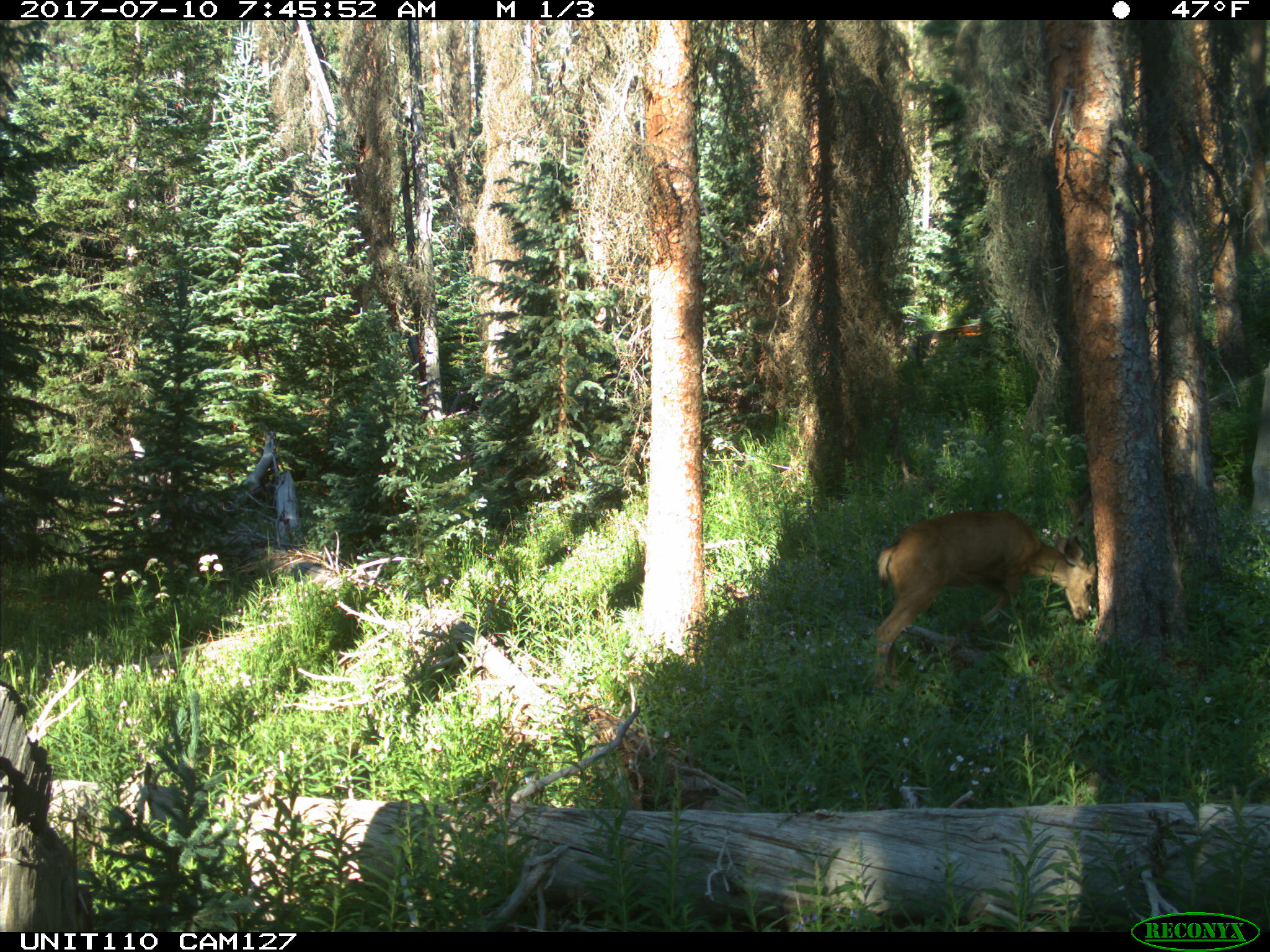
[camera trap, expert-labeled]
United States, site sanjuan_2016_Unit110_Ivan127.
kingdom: Animalia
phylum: Chordata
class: Mammalia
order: Artiodactyla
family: Cervidae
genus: Odocoileus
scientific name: Odocoileus hemionus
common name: mule deer